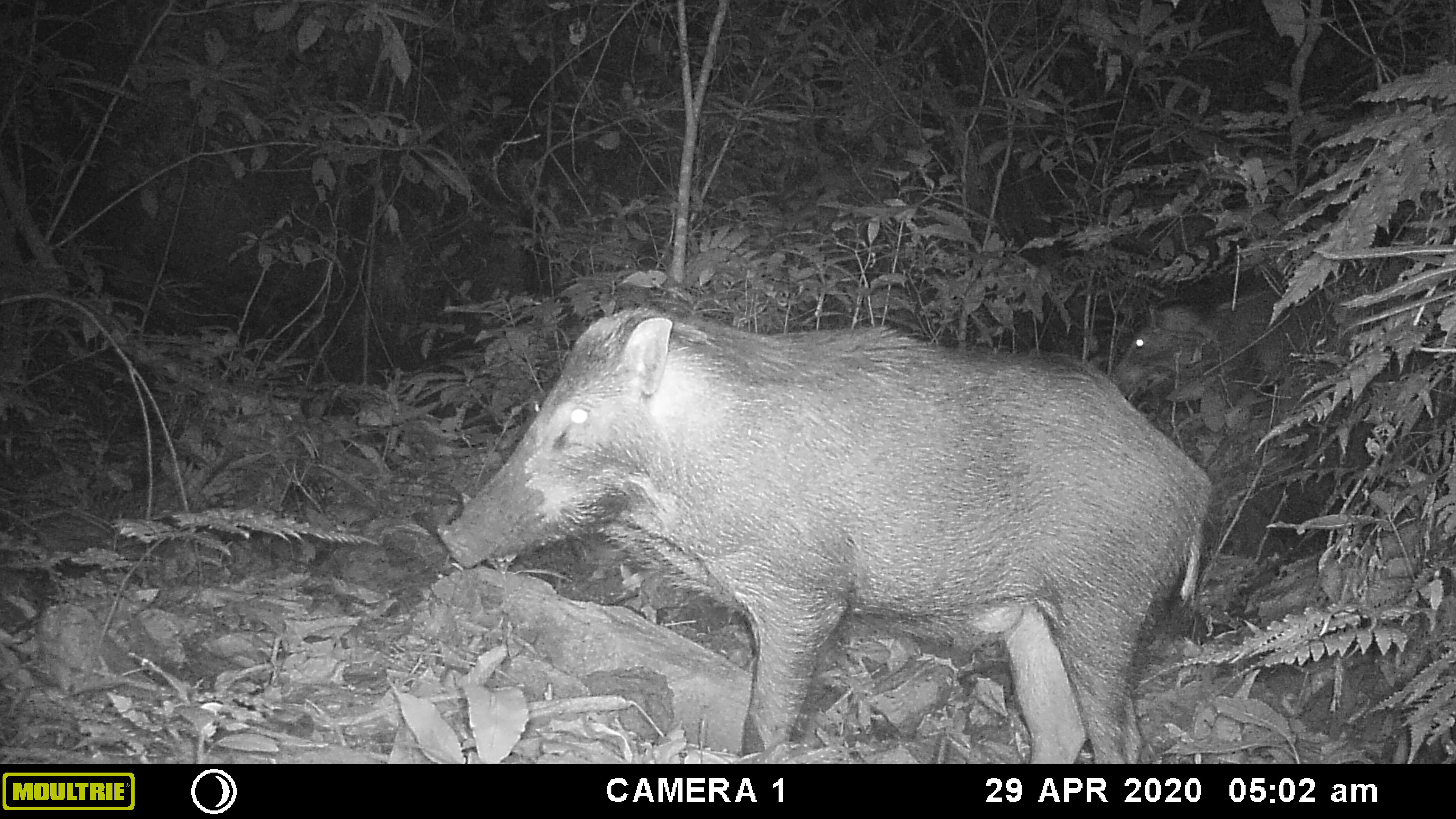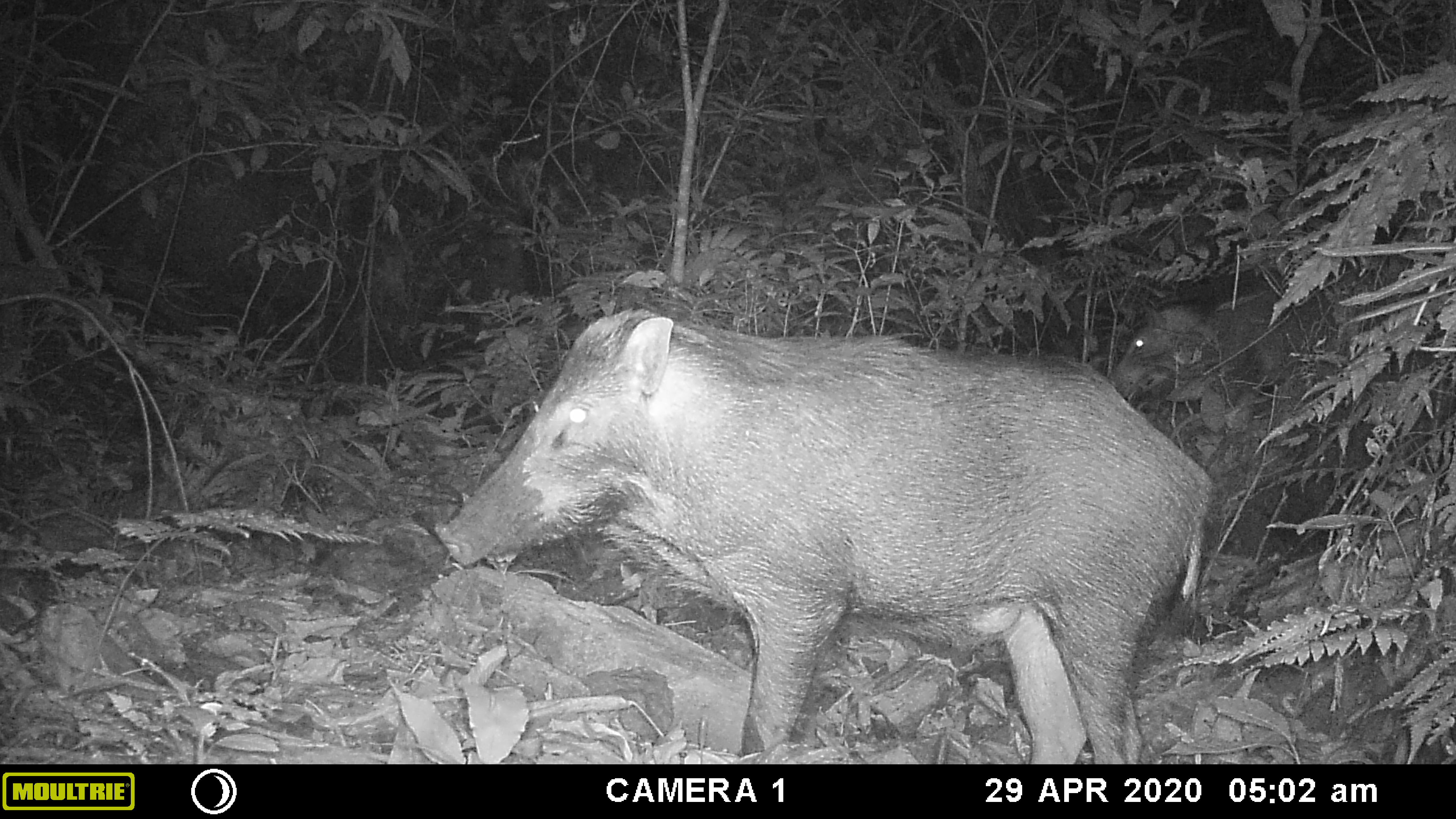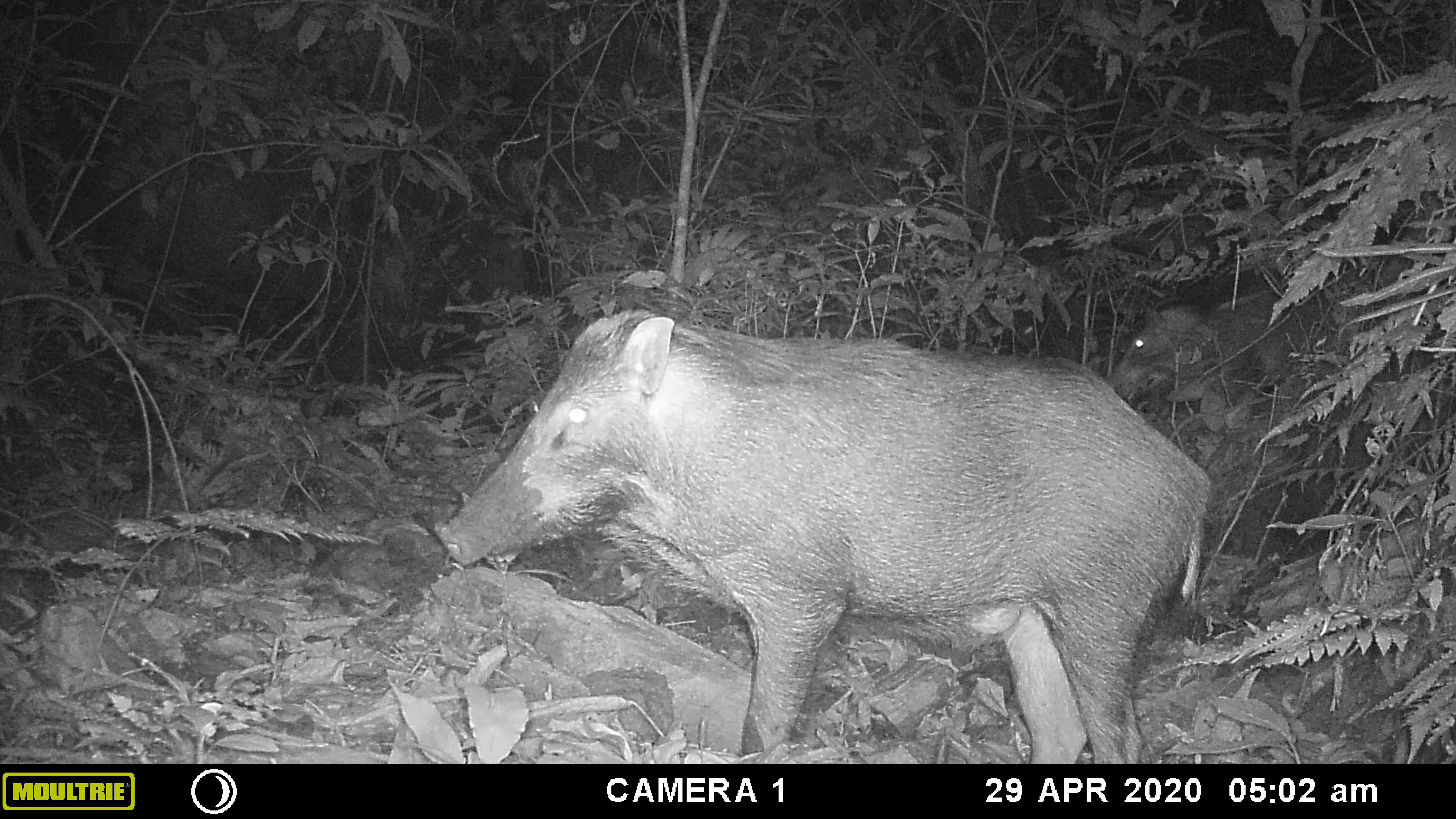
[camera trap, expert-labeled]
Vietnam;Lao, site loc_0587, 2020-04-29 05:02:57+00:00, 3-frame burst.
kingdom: Animalia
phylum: Chordata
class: Mammalia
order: Artiodactyla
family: Suidae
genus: Sus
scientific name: Sus scrofa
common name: eurasian wild pig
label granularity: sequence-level